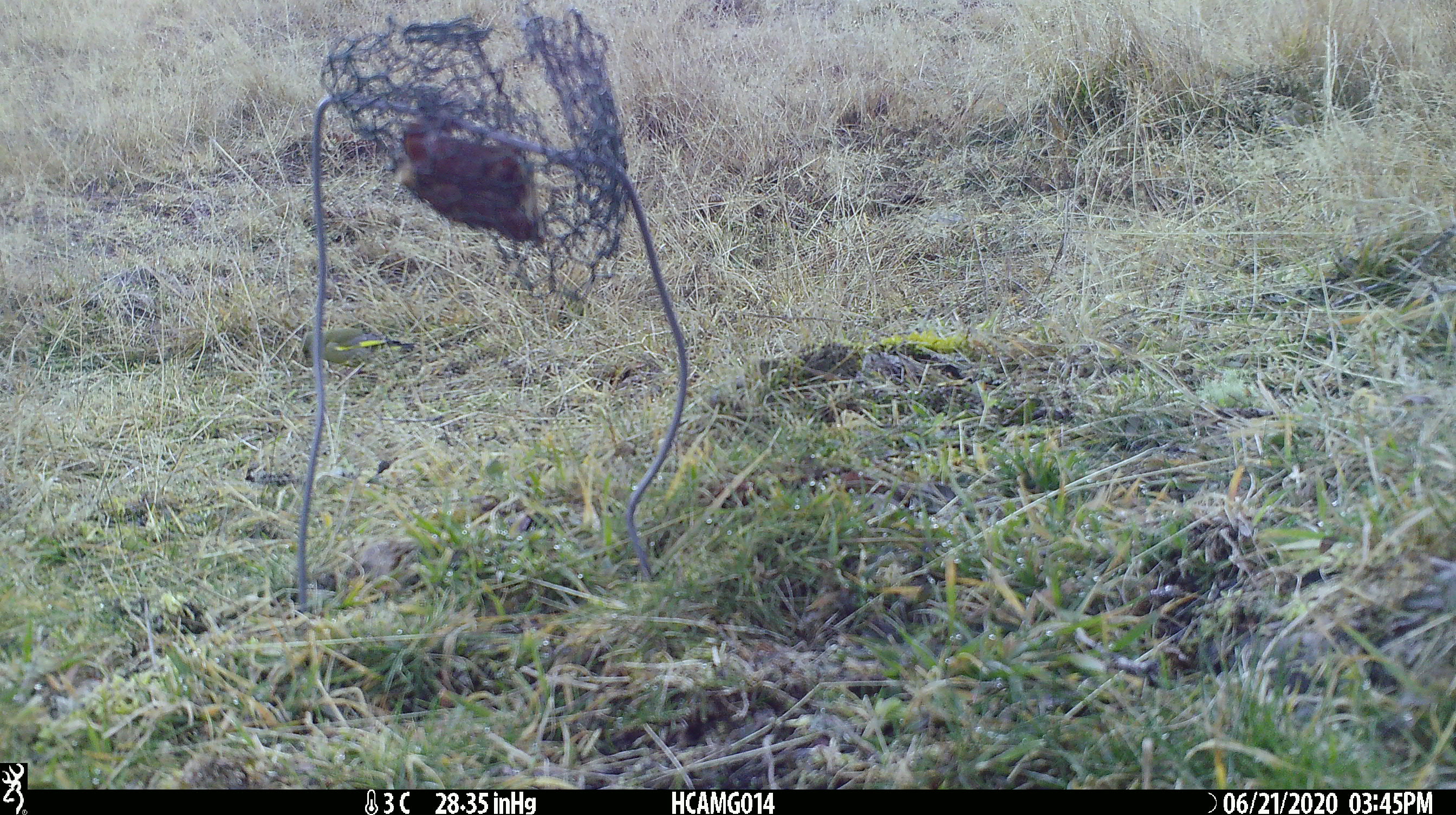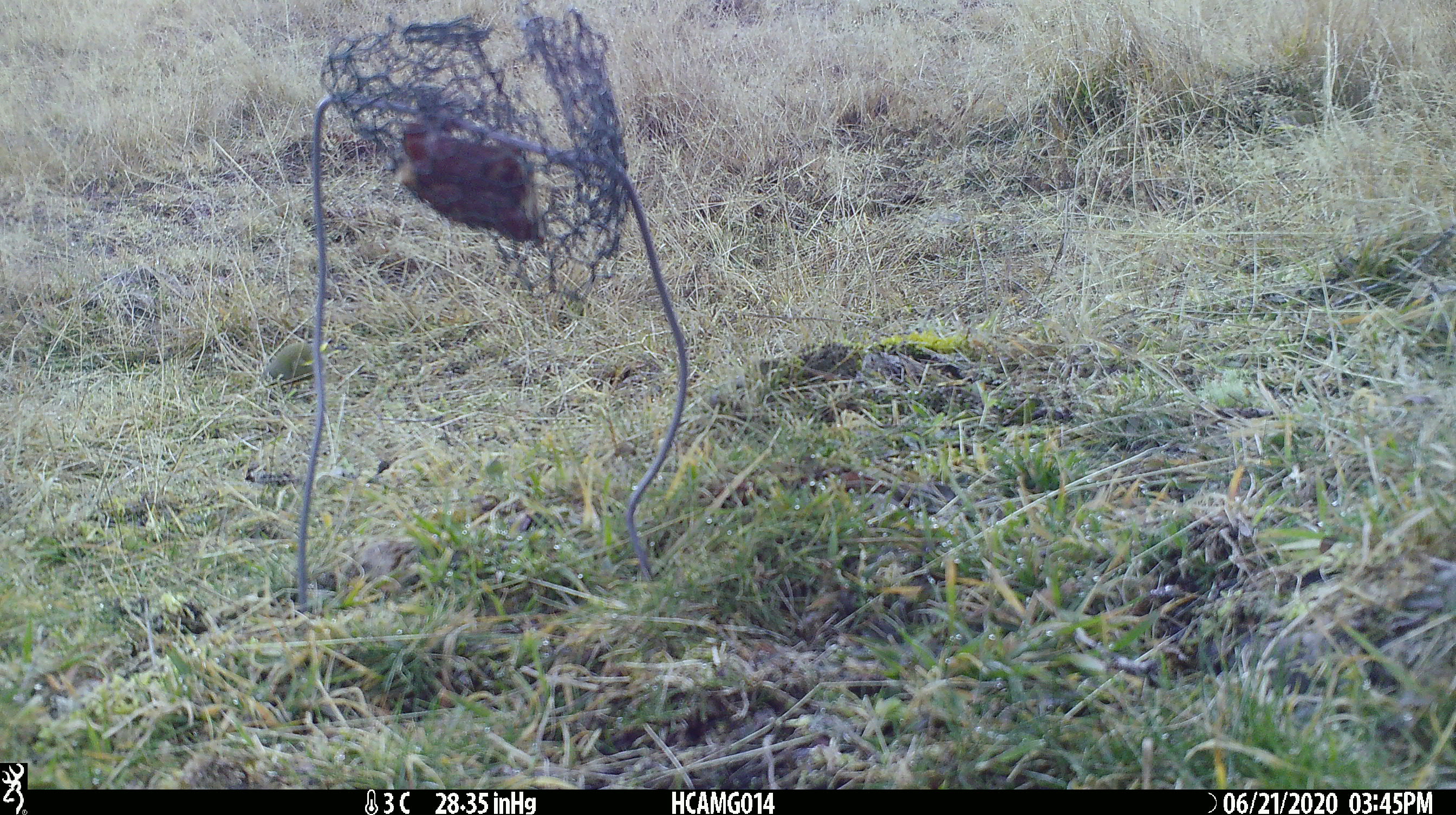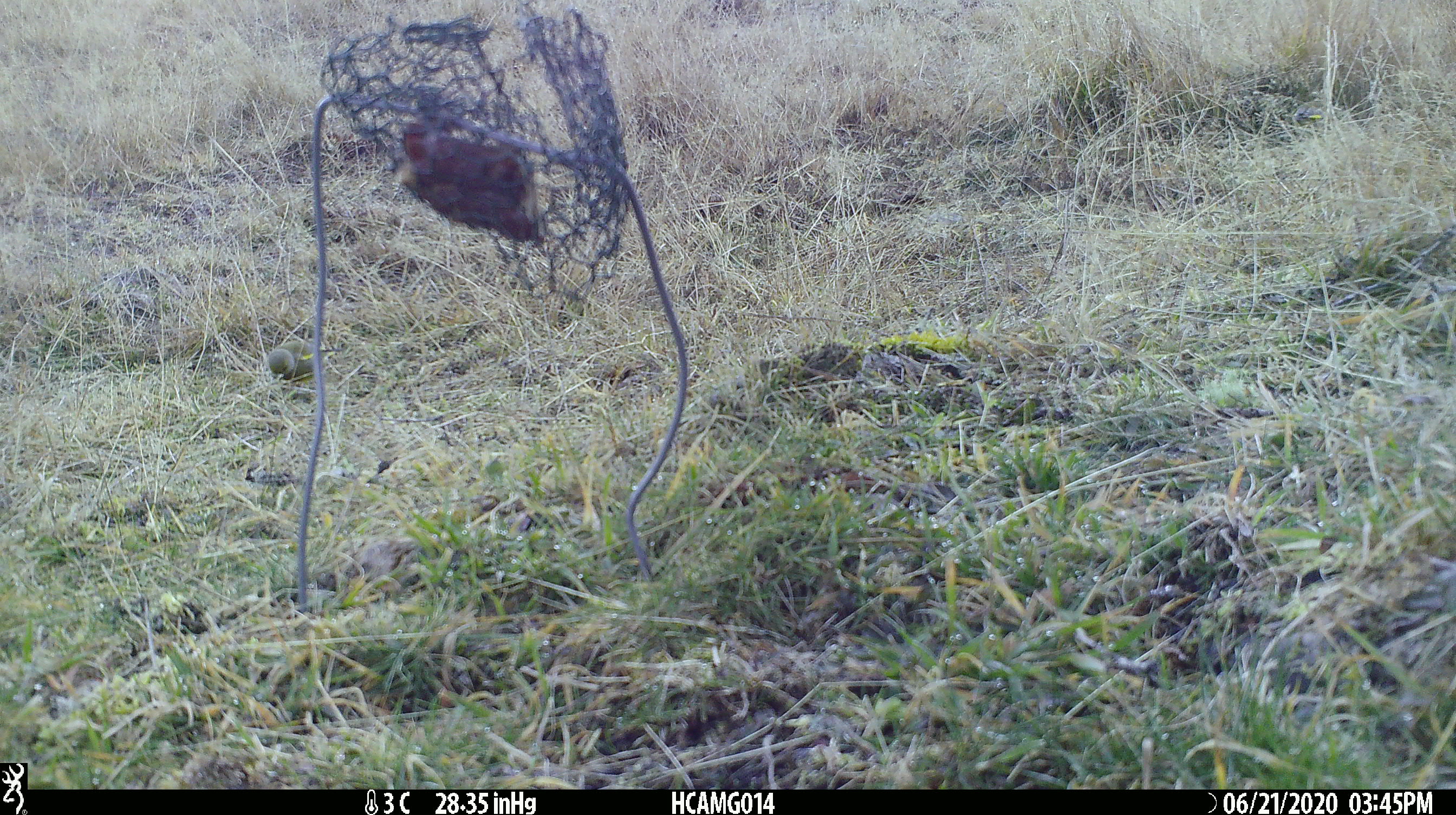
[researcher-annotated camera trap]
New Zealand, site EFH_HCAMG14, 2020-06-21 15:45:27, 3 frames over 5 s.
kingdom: Animalia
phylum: Chordata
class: Aves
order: Passeriformes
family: Fringillidae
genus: Chloris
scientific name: Chloris chloris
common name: greenfinch